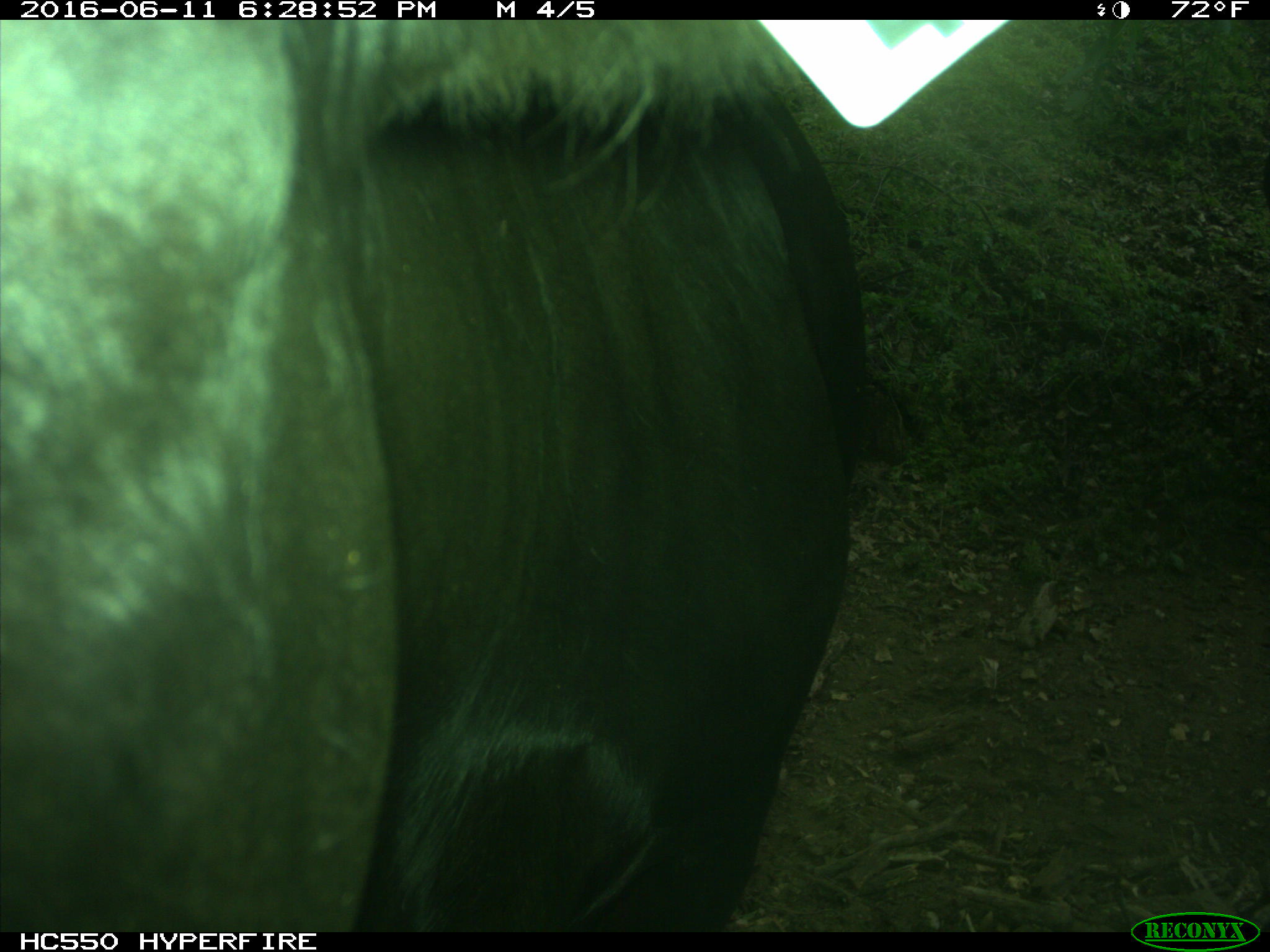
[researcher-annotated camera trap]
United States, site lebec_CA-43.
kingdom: Animalia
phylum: Chordata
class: Mammalia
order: Artiodactyla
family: Bovidae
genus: Bos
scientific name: Bos taurus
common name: domestic cow